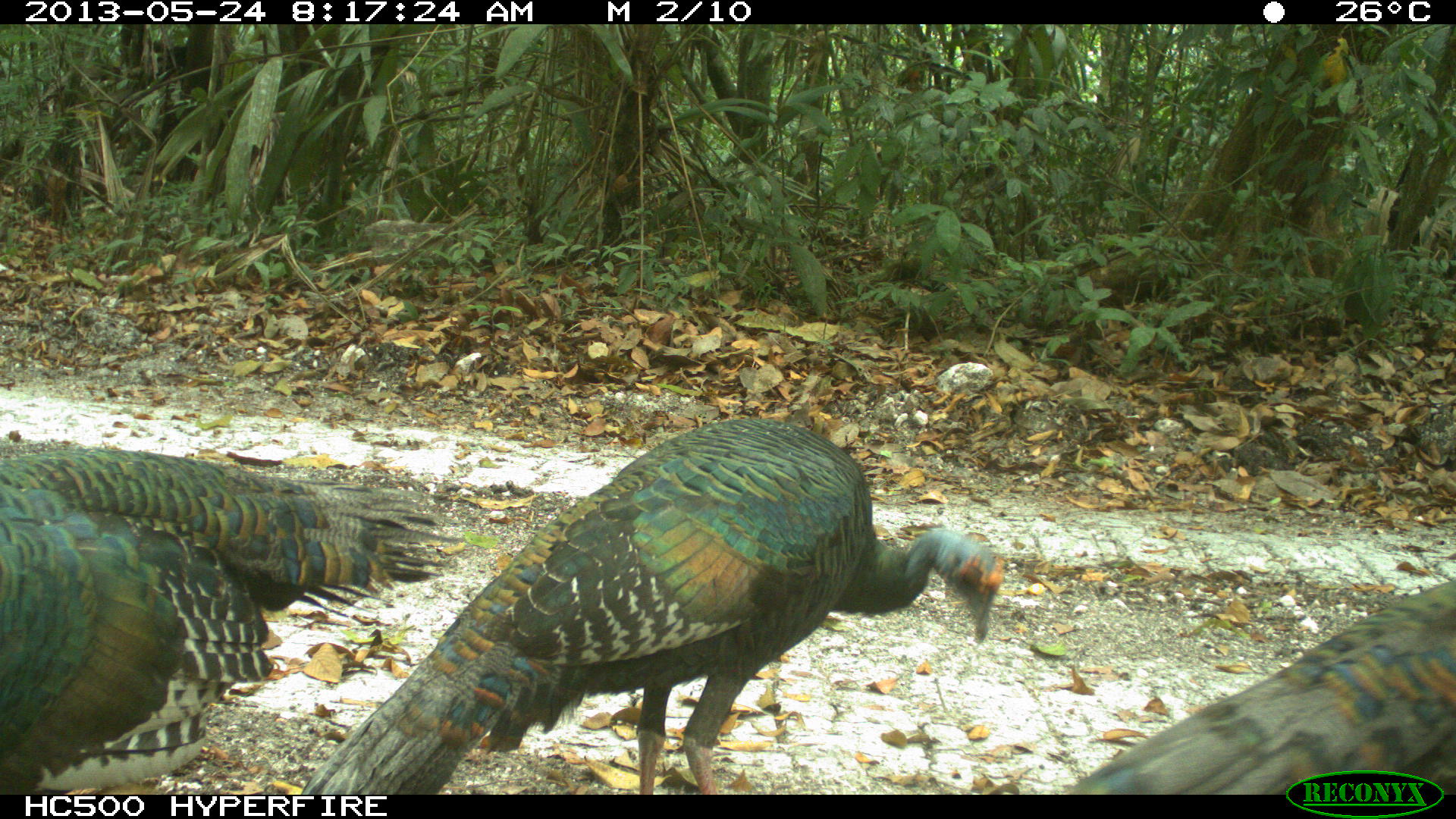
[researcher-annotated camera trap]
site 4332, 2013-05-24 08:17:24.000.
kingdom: Animalia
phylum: Chordata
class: Aves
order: Galliformes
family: Phasianidae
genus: Meleagris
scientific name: Meleagris ocellata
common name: ocellated turkey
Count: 3.